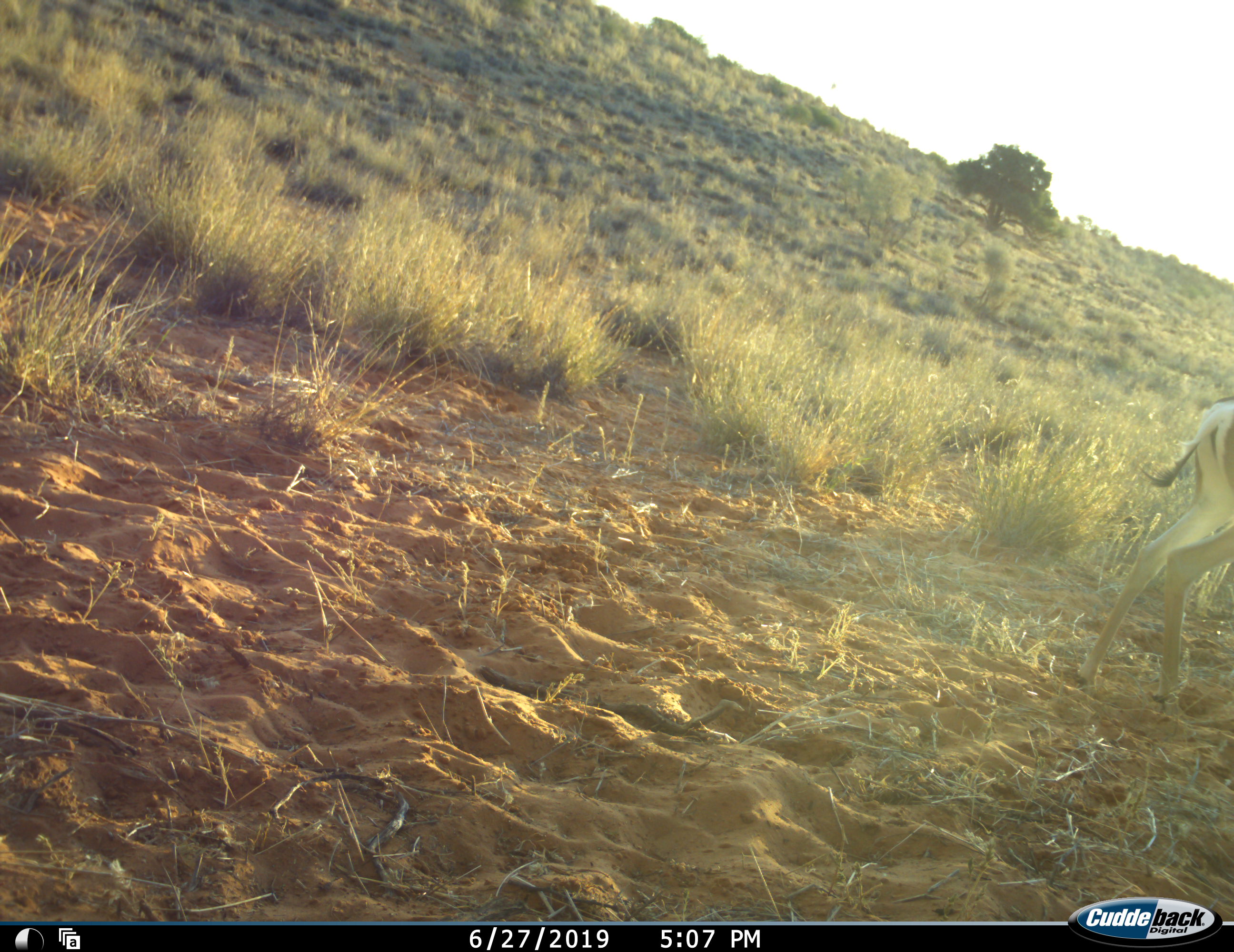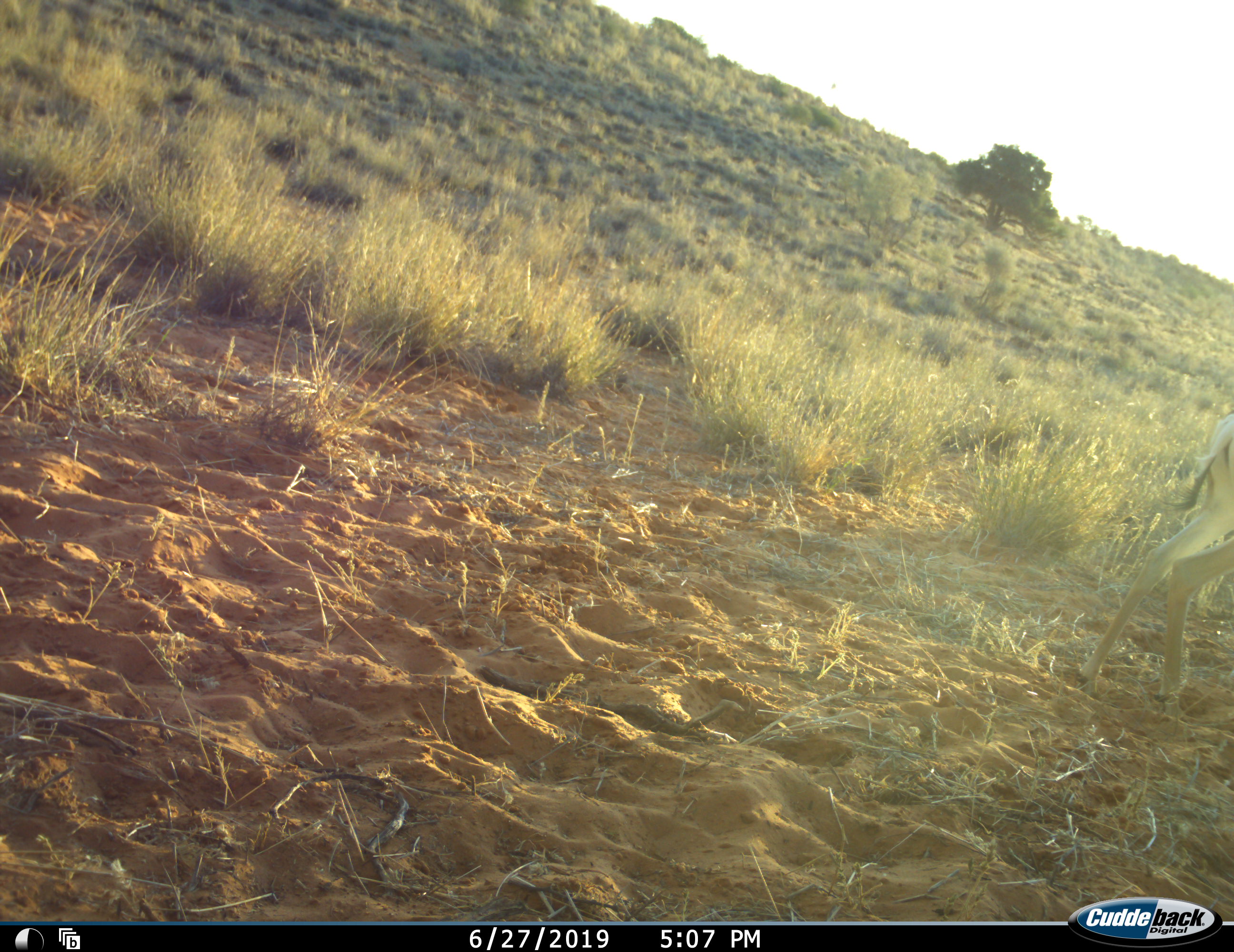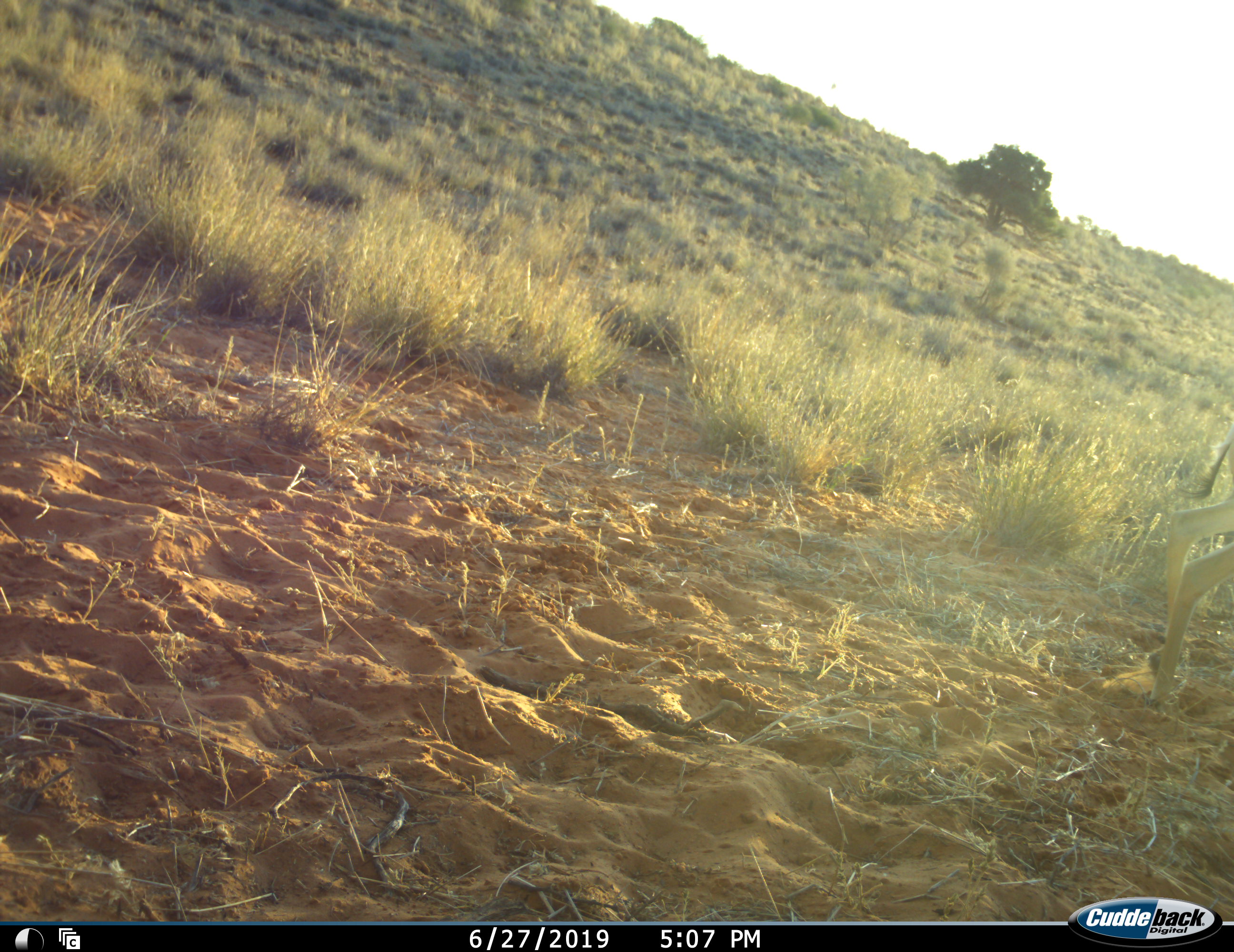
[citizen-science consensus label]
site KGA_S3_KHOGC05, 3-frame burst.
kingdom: Animalia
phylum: Chordata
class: Mammalia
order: Artiodactyla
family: Bovidae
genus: Antidorcas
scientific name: Antidorcas marsupialis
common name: springbok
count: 1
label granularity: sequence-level